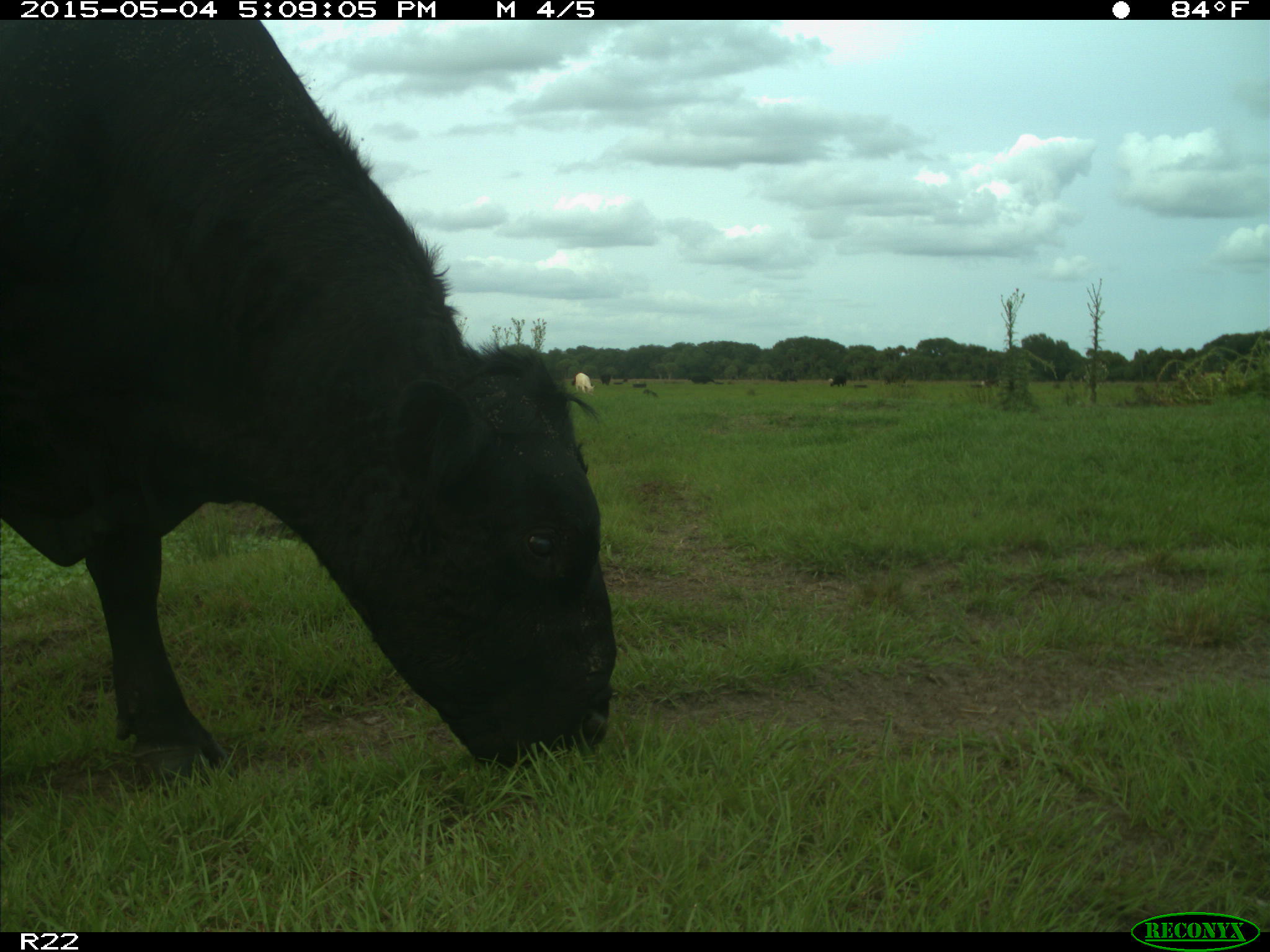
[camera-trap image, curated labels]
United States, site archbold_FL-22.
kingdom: Animalia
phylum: Chordata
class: Mammalia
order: Artiodactyla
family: Bovidae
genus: Bos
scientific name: Bos taurus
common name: domestic cow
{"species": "Bos taurus (domestic cow)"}